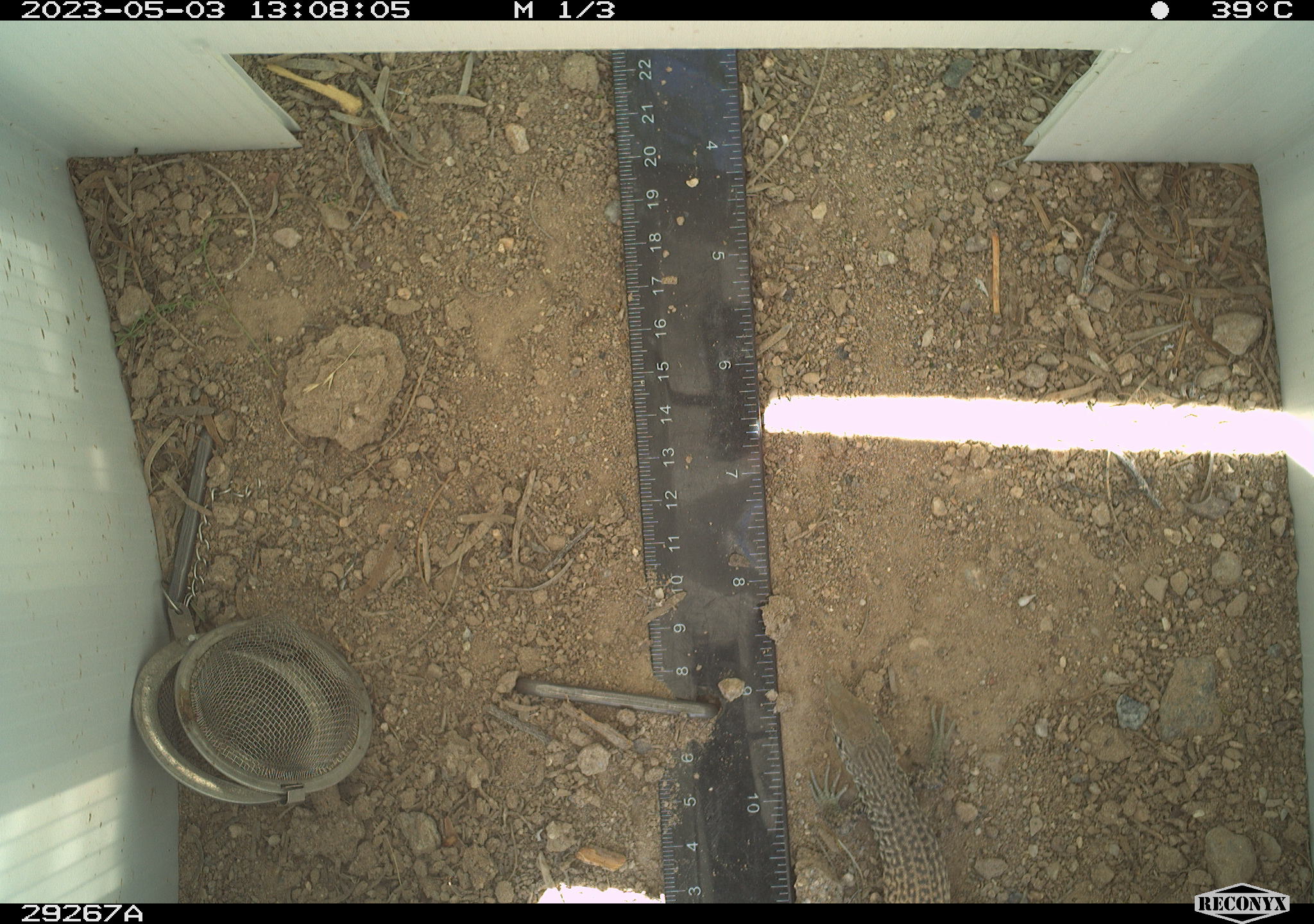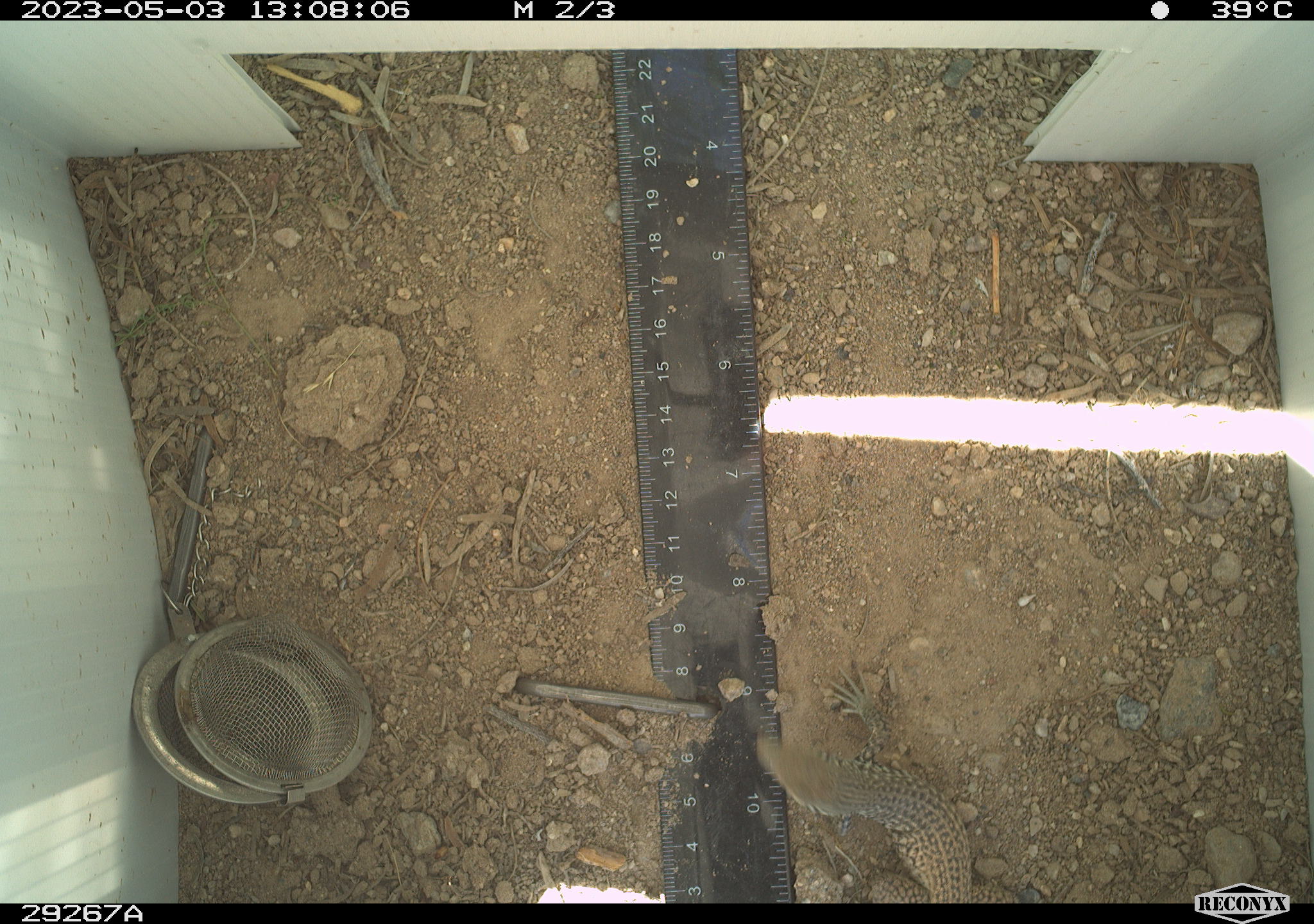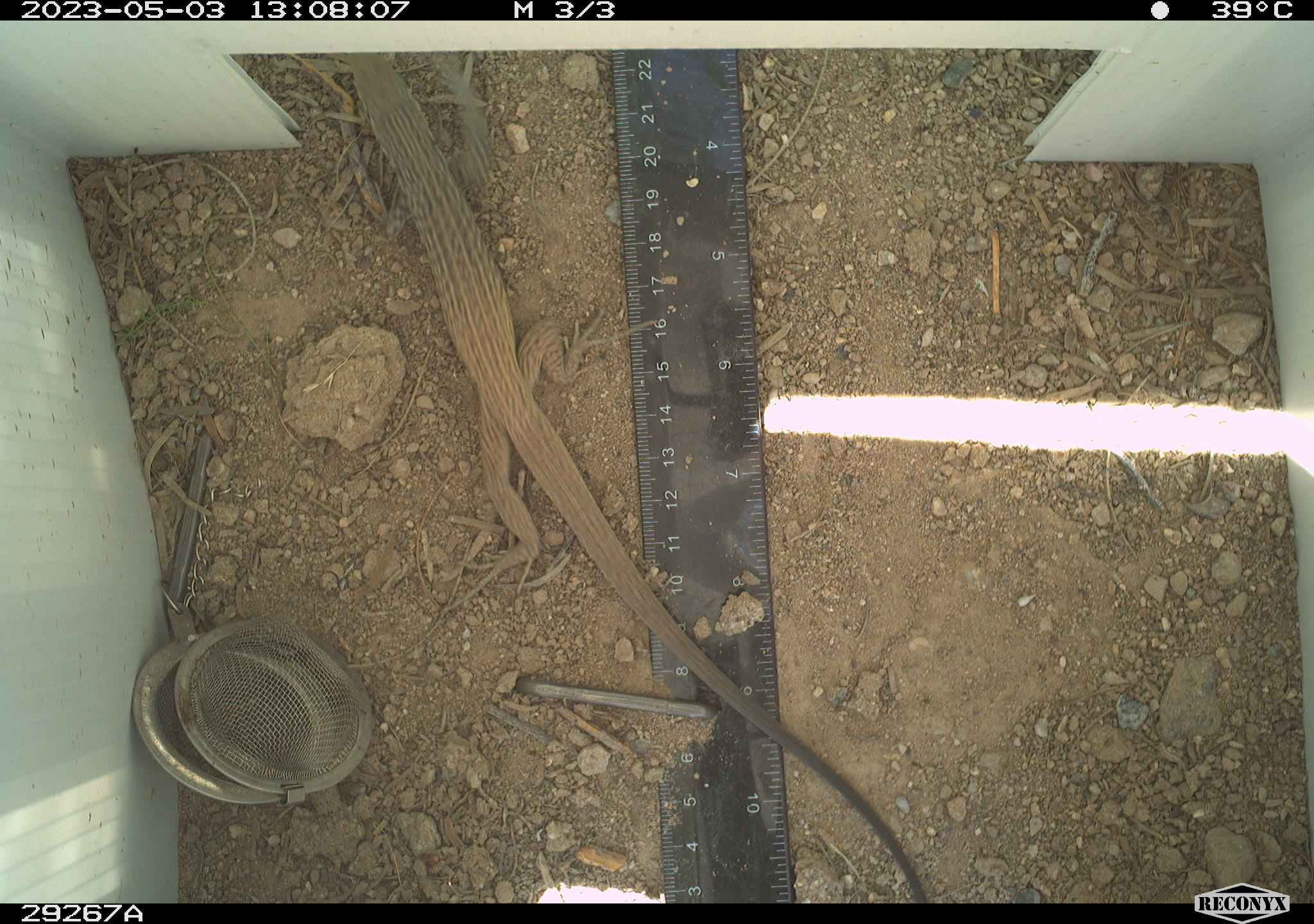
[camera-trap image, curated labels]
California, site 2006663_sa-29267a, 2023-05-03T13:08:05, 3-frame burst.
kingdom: Animalia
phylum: Chordata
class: Reptilia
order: Squamata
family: Teiidae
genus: Aspidoscelis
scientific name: Aspidoscelis tigris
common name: western whiptail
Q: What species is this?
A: Western whiptail (Aspidoscelis tigris).